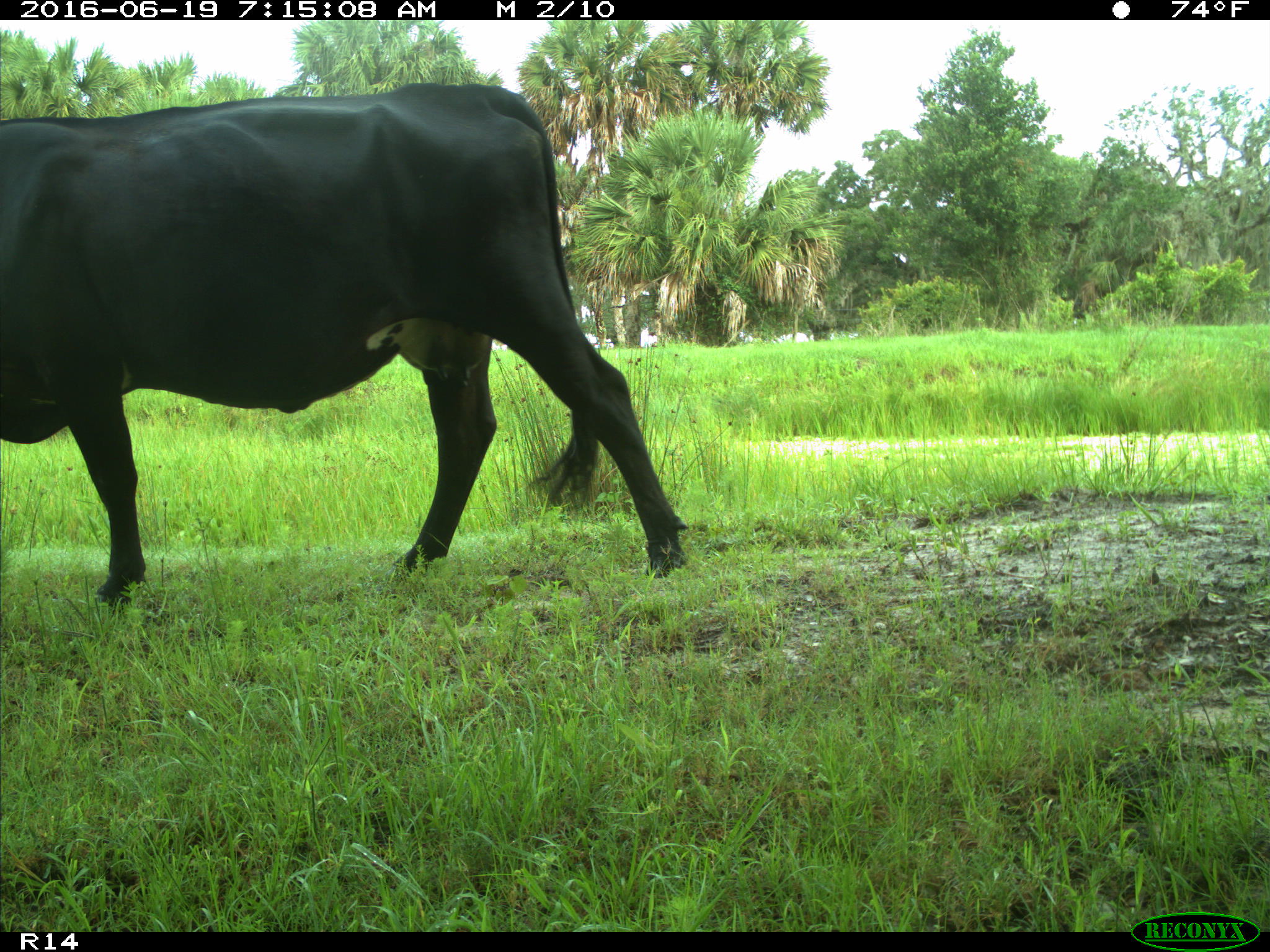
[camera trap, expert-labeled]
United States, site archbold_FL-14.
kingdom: Animalia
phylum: Chordata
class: Mammalia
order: Artiodactyla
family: Bovidae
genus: Bos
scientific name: Bos taurus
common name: domestic cow